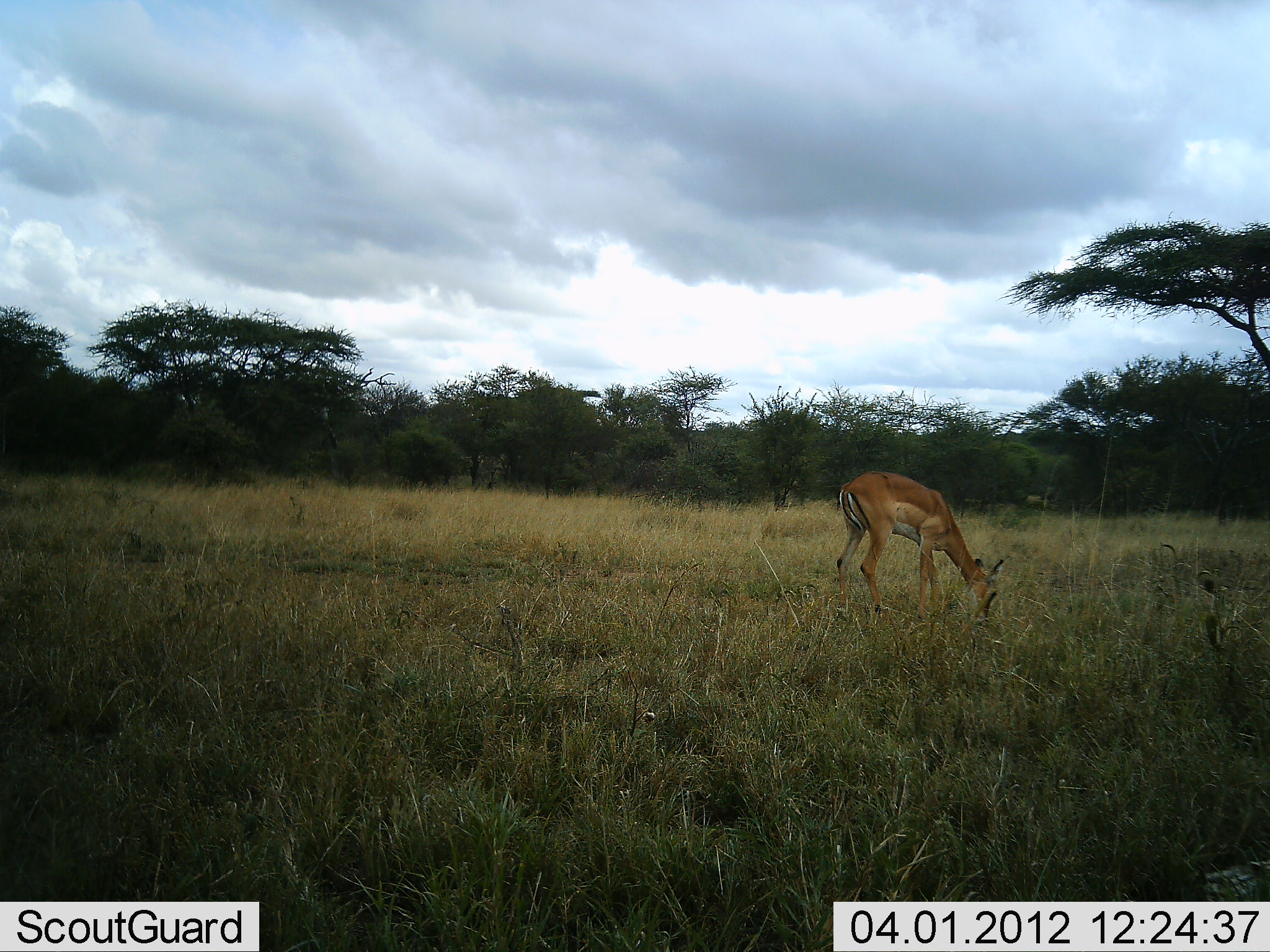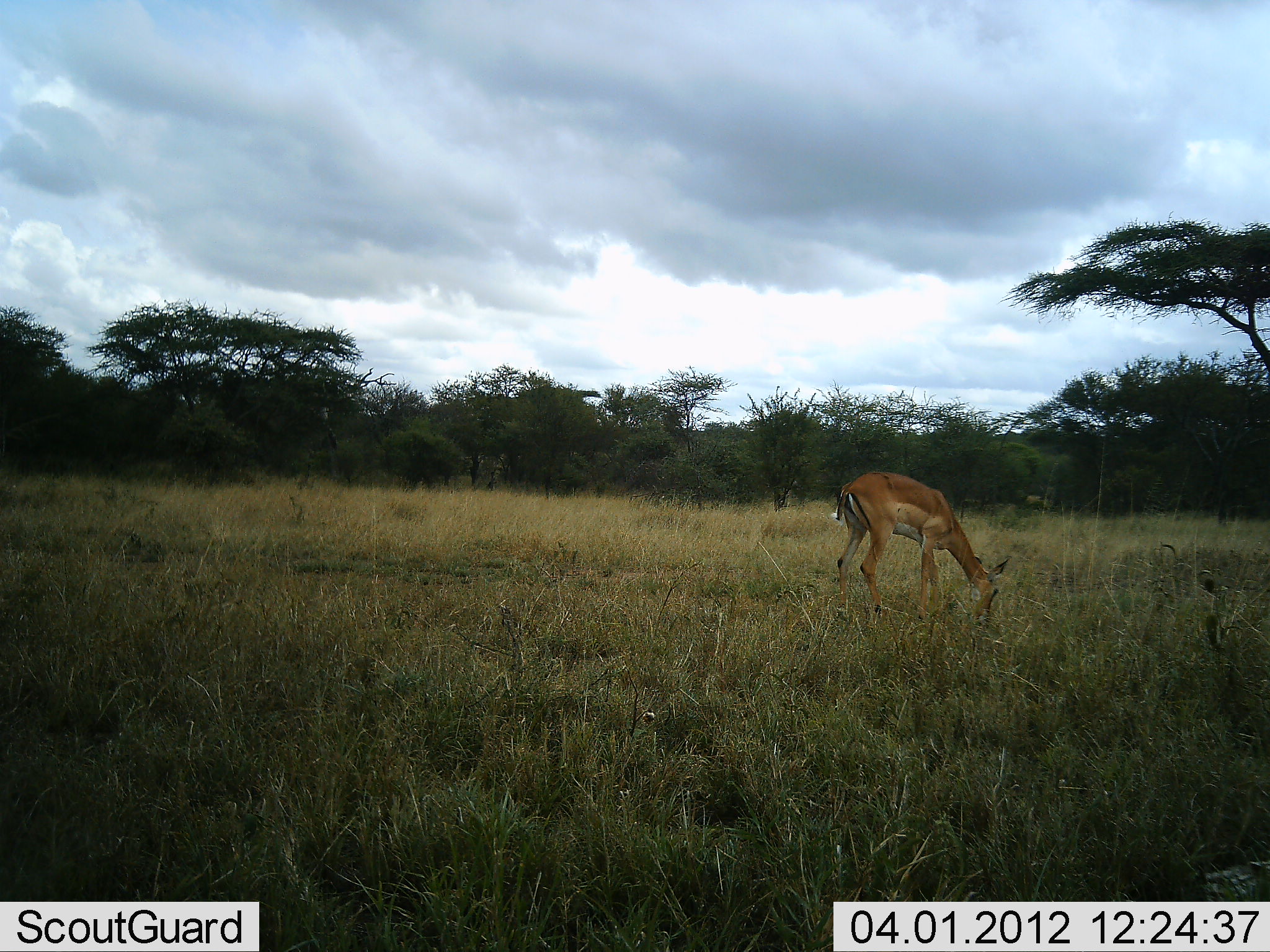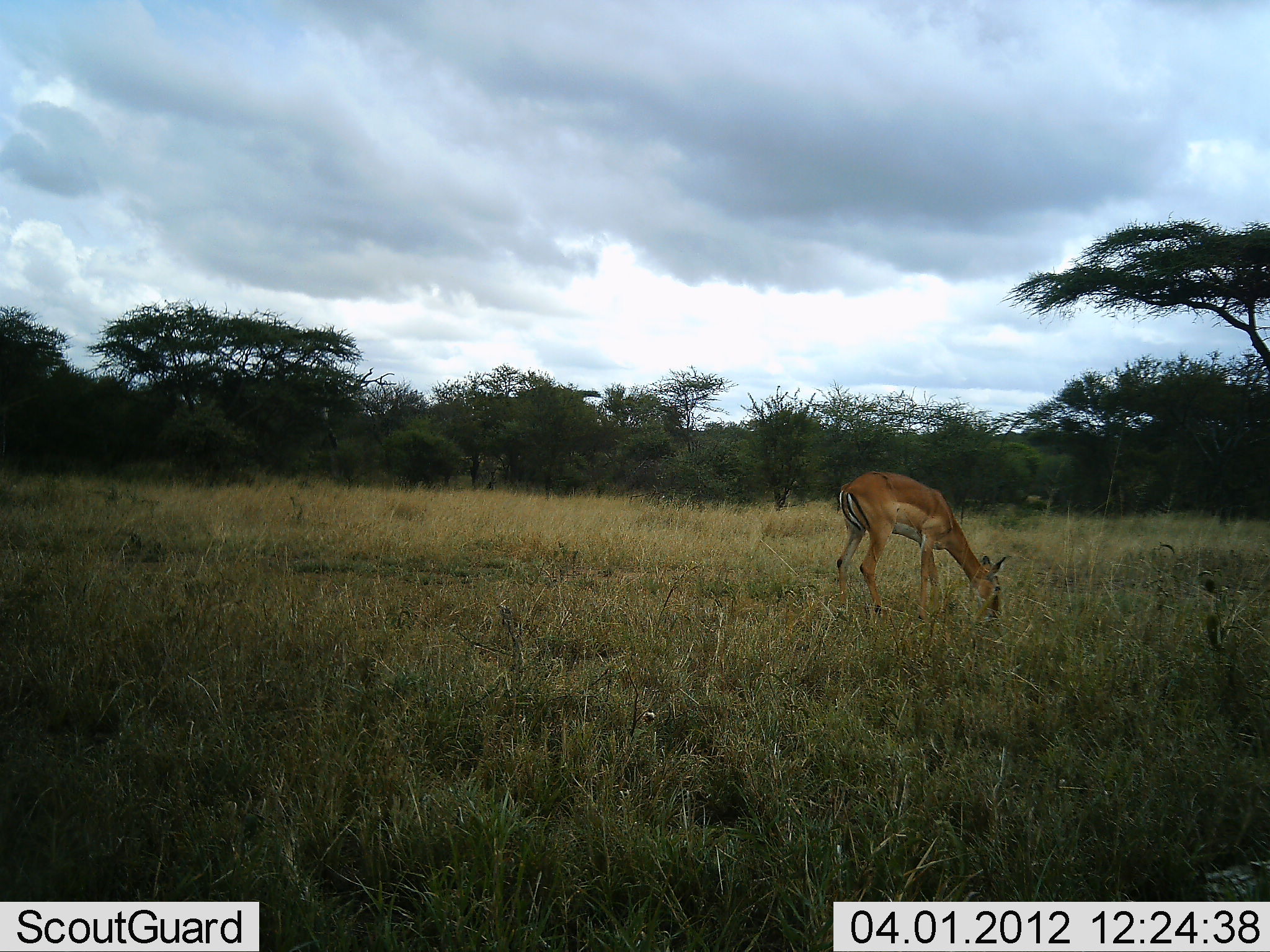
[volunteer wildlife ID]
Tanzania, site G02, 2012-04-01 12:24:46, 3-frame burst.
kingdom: Animalia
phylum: Chordata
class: Mammalia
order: Artiodactyla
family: Bovidae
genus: Aepyceros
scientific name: Aepyceros melampus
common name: impala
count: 1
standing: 14%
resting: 0%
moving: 0%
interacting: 0%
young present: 0%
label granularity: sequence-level